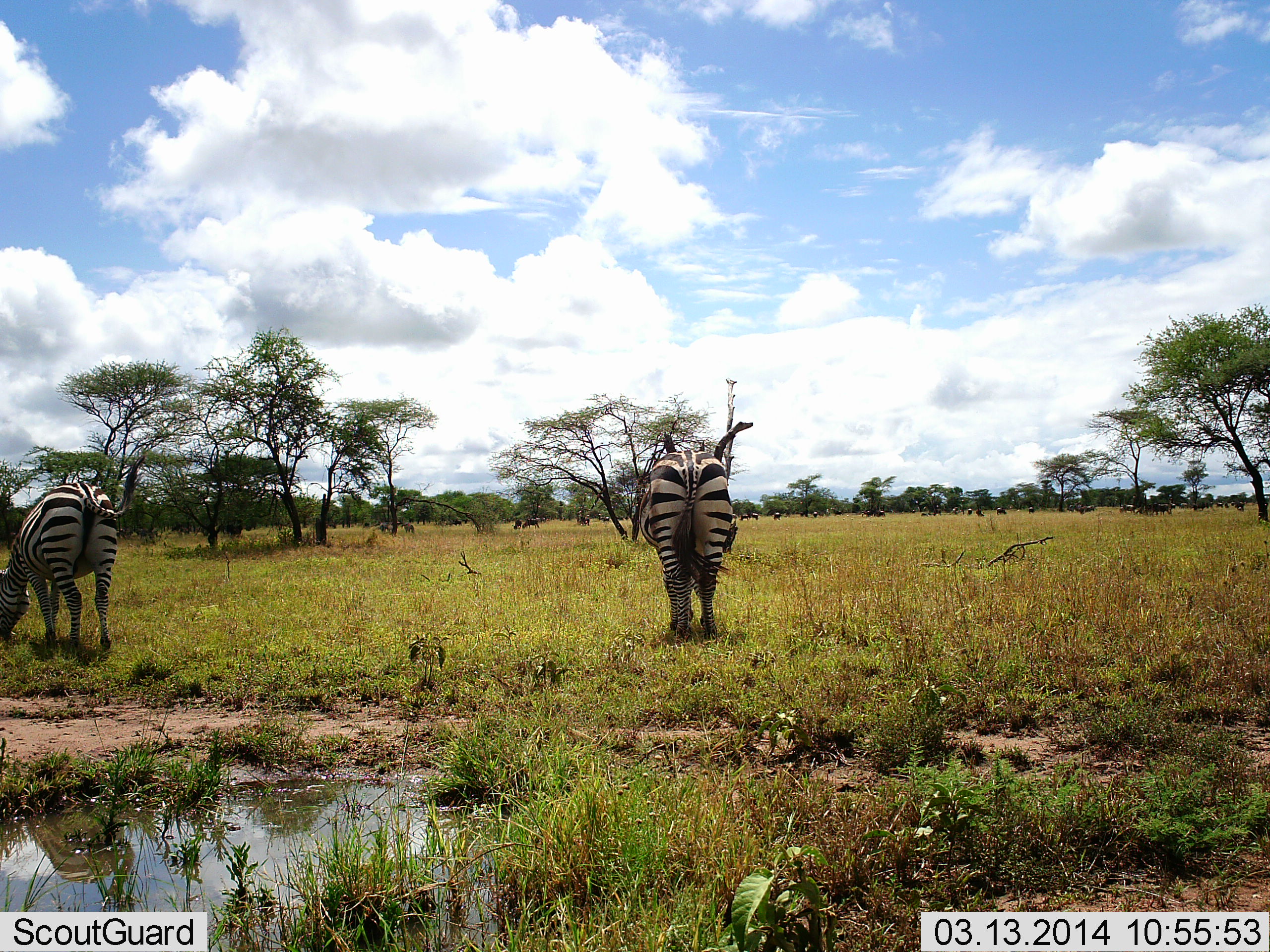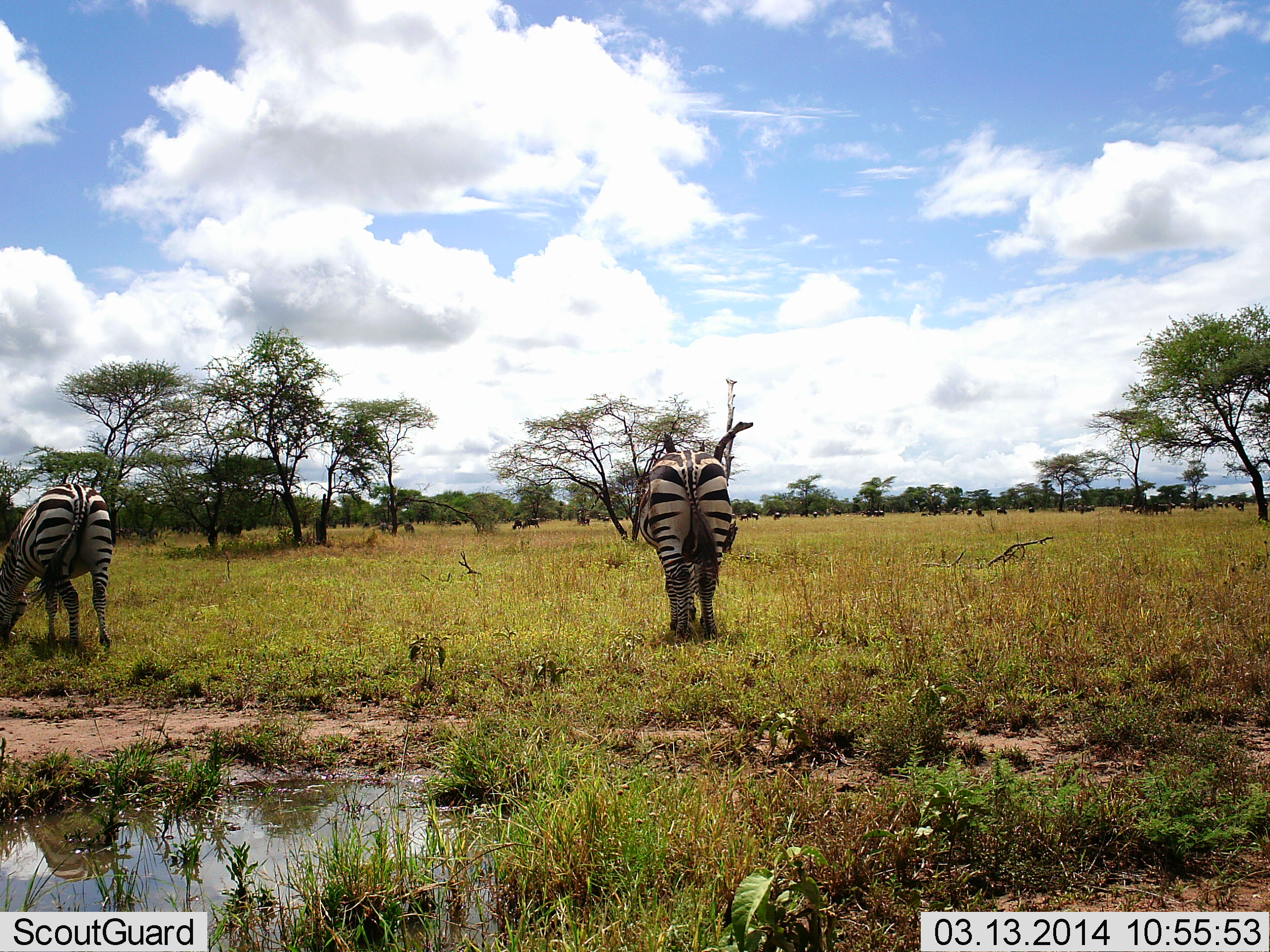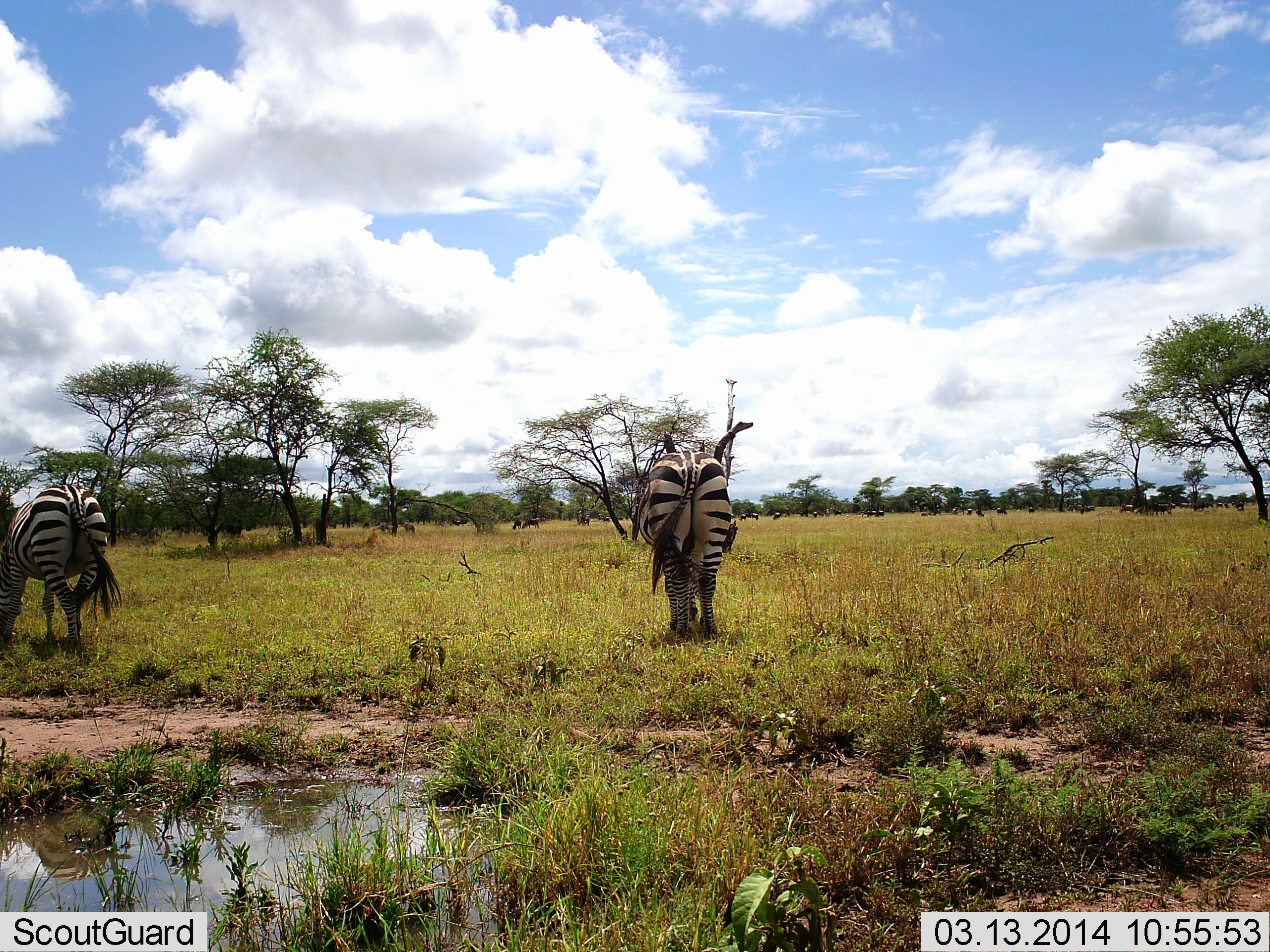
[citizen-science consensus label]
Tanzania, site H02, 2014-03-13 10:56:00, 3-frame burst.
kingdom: Animalia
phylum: Chordata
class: Mammalia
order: Perissodactyla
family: Equidae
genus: Equus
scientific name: Equus quagga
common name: plains zebra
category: zebra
Zebra (plains zebra) (Equus quagga), count 2. Behavior (volunteer vote fractions): standing 15%, resting 0%, moving 8%, interacting 0%. Young present (vote fraction): 0%. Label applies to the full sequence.